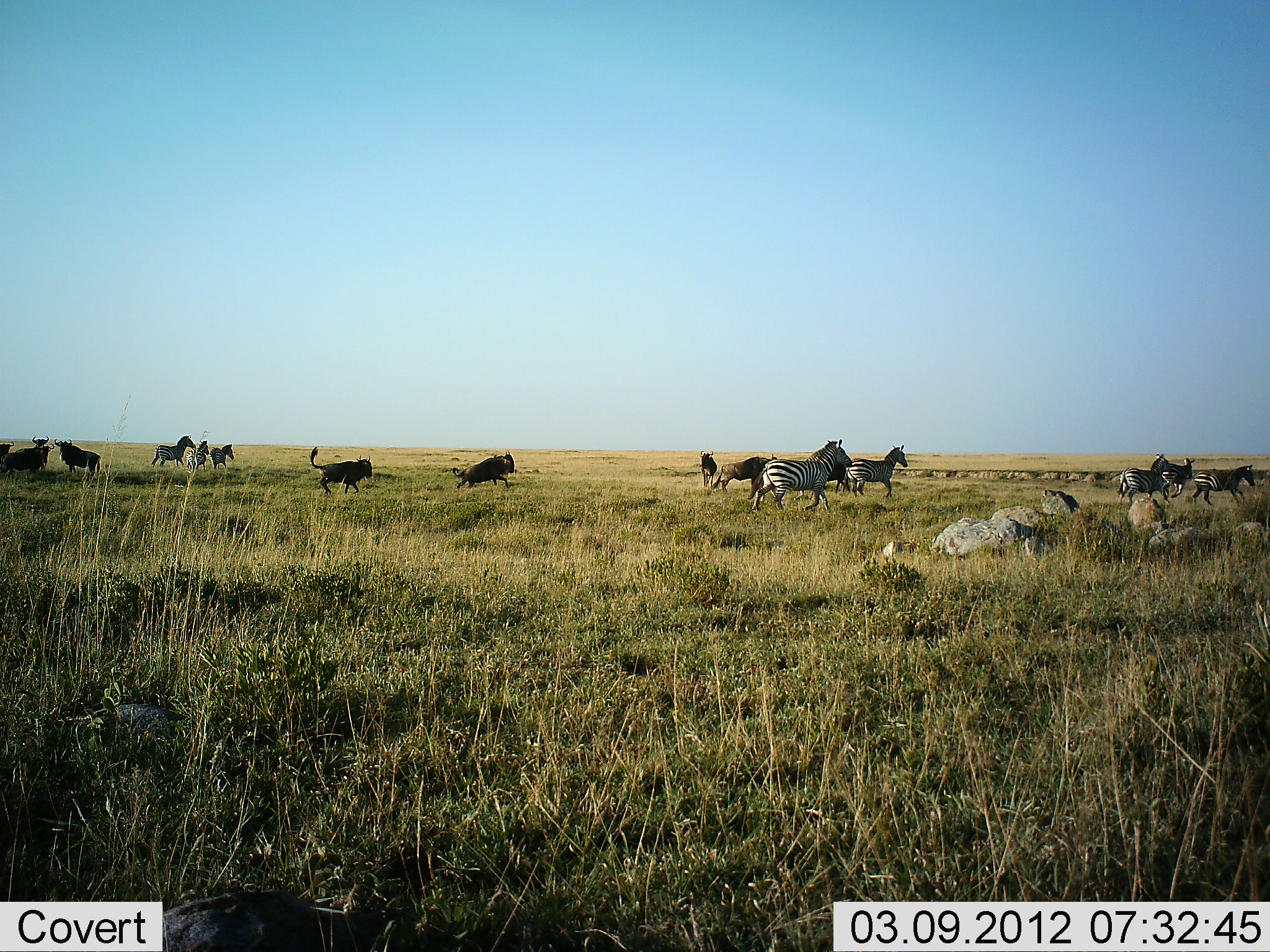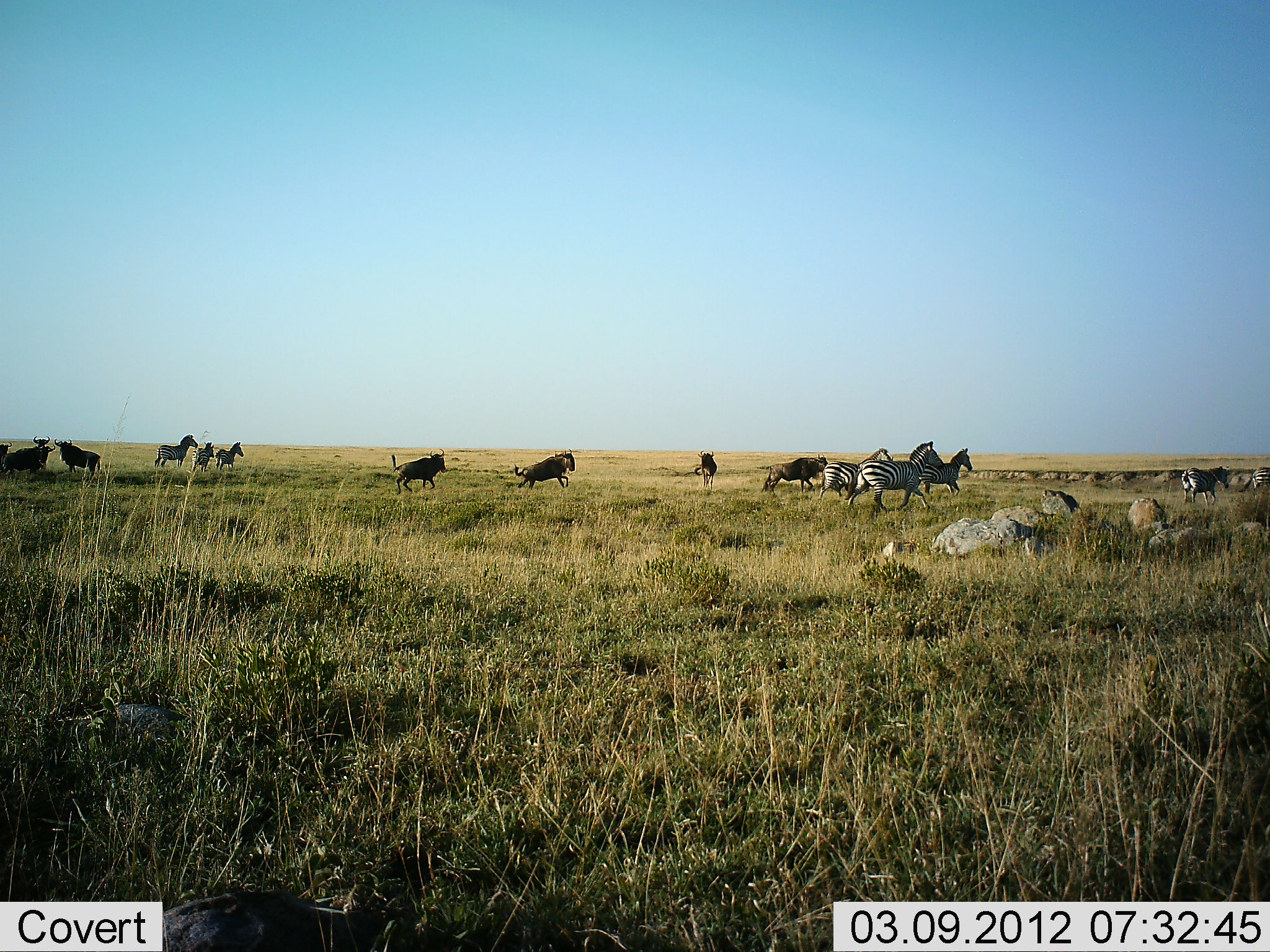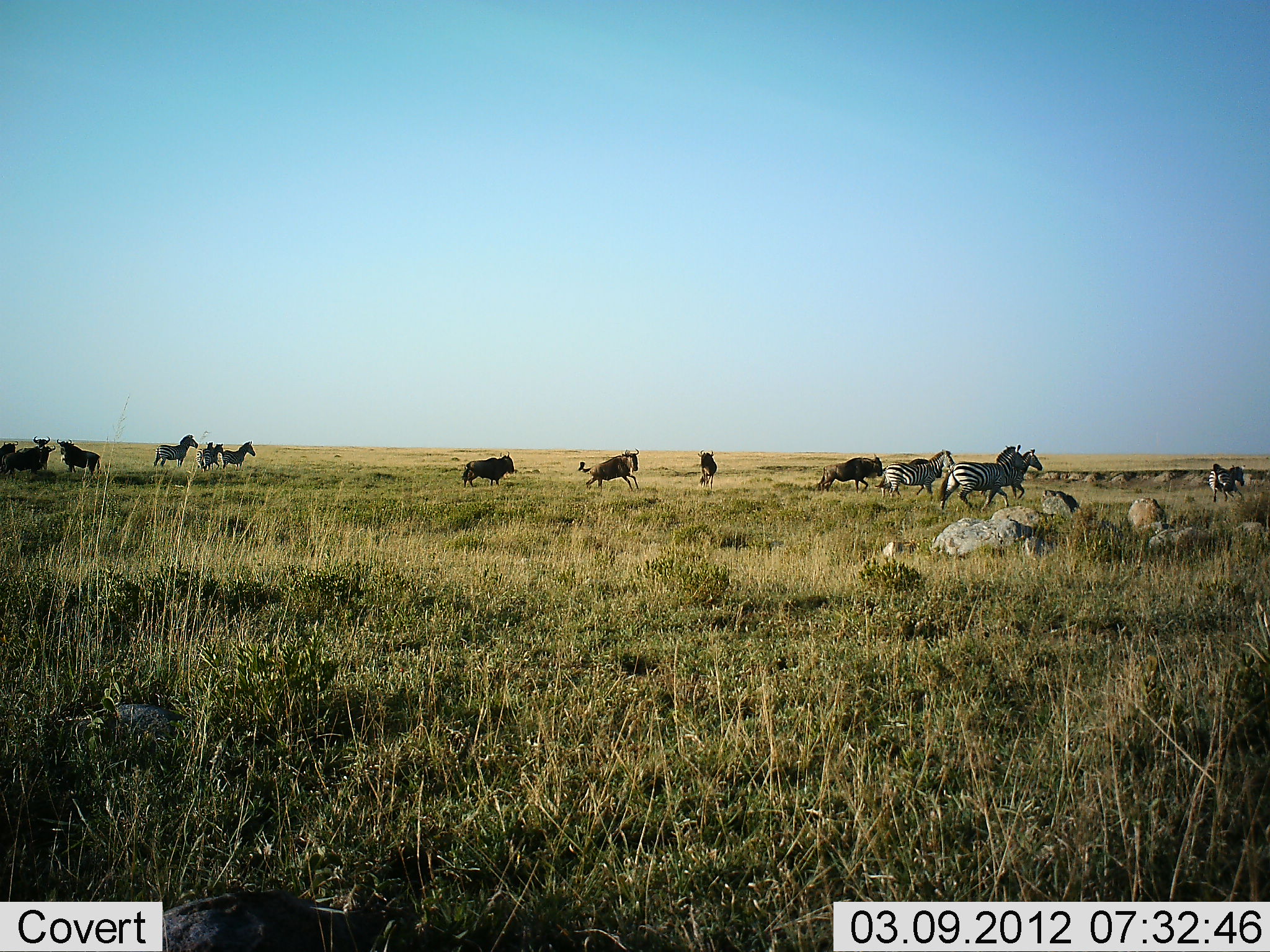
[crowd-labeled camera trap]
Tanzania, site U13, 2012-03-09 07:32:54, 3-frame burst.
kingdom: Animalia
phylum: Chordata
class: Mammalia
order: Artiodactyla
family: Bovidae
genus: Connochaetes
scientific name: Connochaetes taurinus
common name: blue wildebeest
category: wildebeest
Wildebeest (blue wildebeest) (Connochaetes taurinus), count 7. Behavior (volunteer vote fractions): standing 50%, resting 4%, moving 92%, interacting 4%. Young present (vote fraction): 4%. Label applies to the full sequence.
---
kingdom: Animalia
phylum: Chordata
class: Mammalia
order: Perissodactyla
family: Equidae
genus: Equus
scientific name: Equus quagga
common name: plains zebra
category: zebra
Zebra (plains zebra) (Equus quagga), count 8. Behavior (volunteer vote fractions): standing 17%, resting 0%, moving 97%, interacting 3%. Young present (vote fraction): 3%. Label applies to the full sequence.